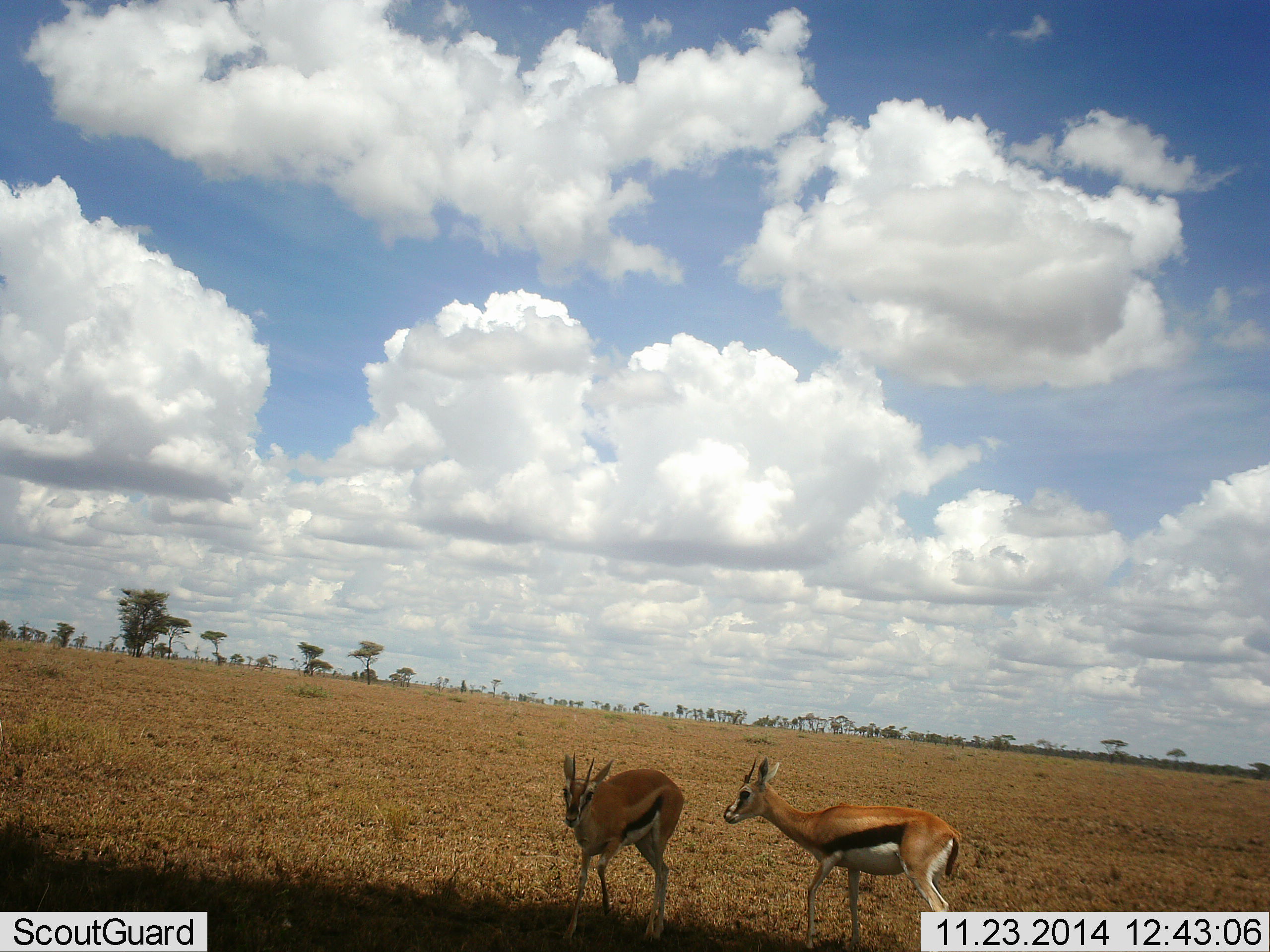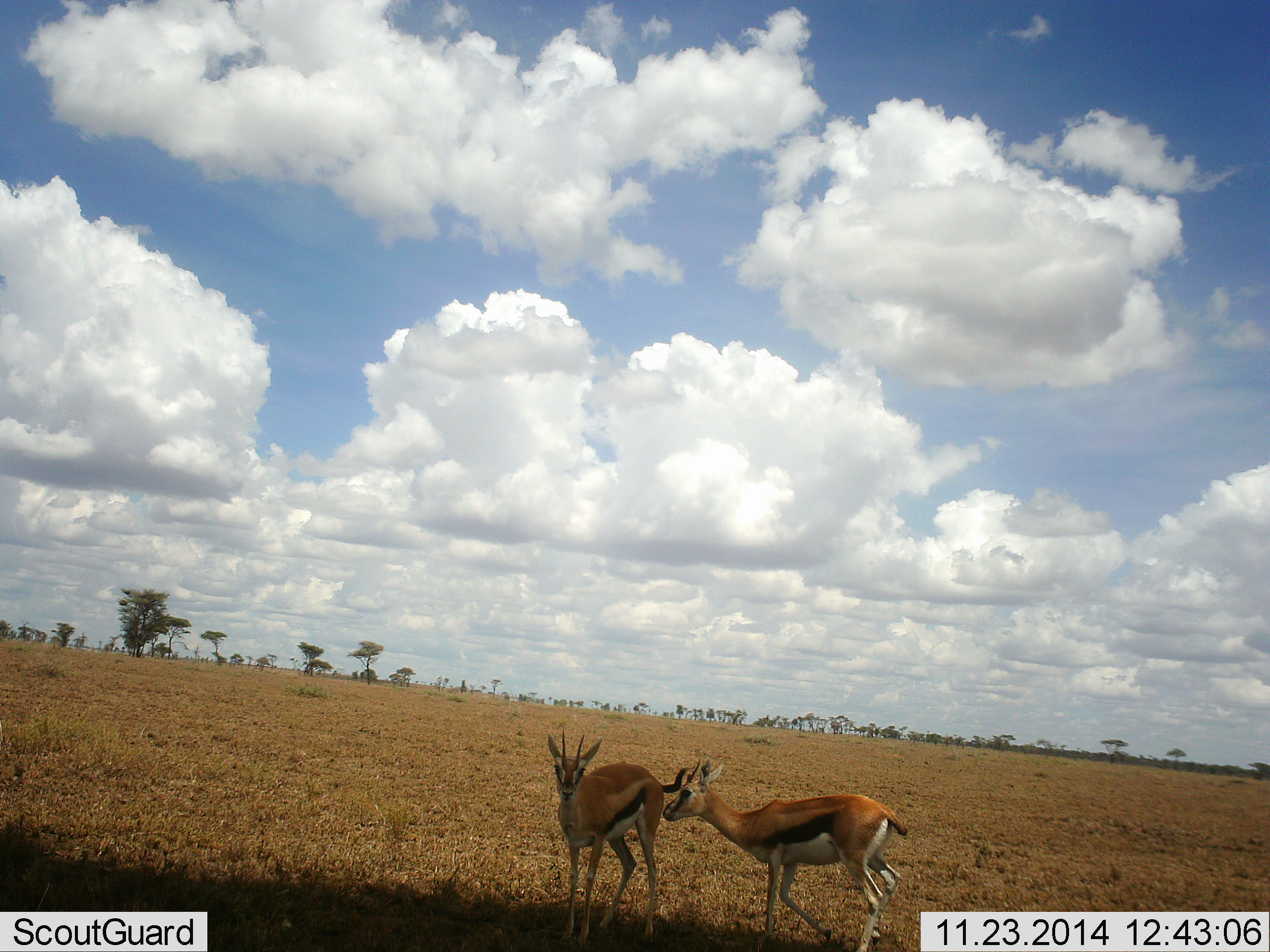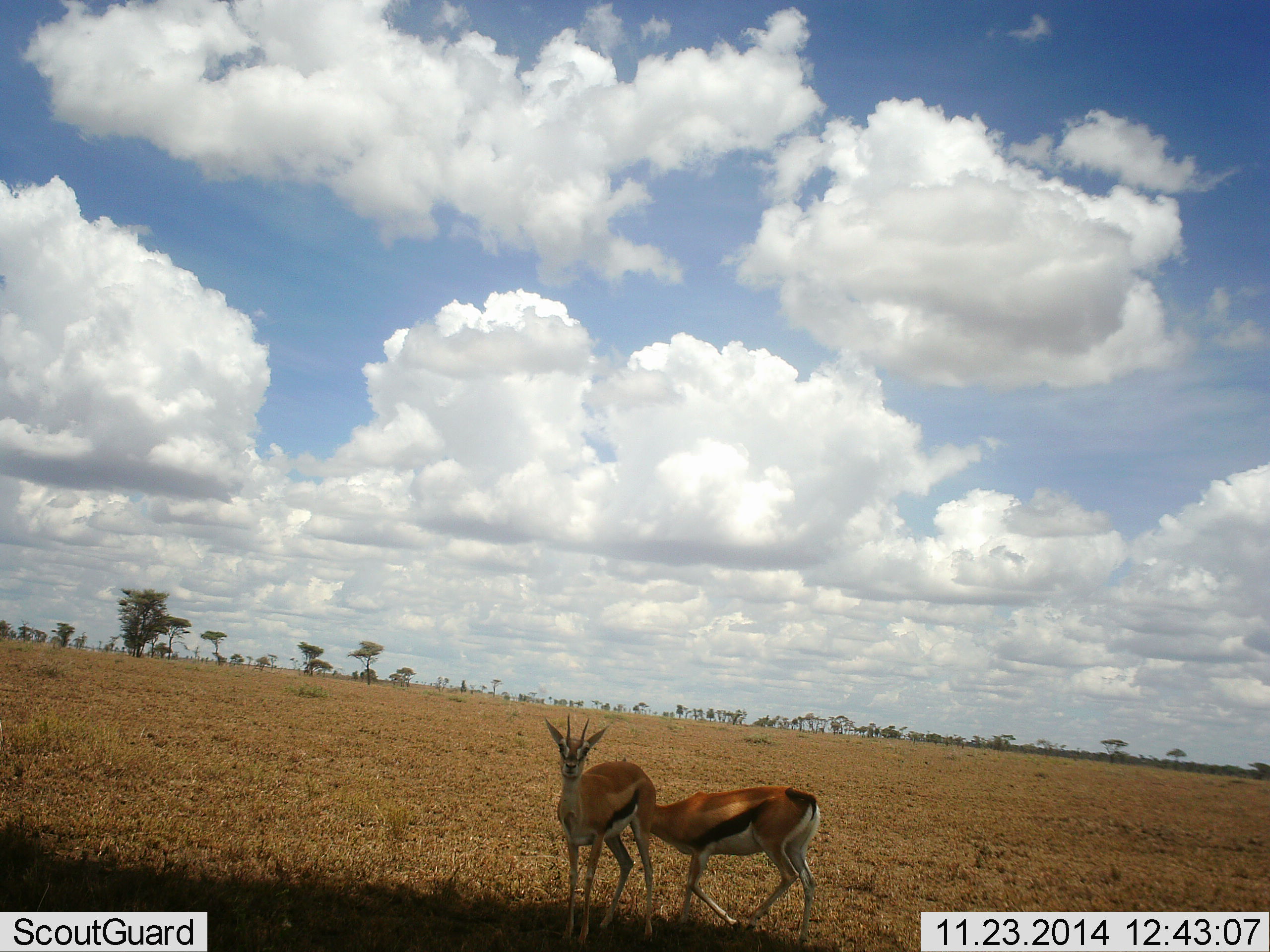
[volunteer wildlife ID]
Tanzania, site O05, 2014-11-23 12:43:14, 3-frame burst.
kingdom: Animalia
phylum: Chordata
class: Mammalia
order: Artiodactyla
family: Bovidae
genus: Eudorcas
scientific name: Eudorcas thomsonii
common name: thomson's gazelle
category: gazellethomsons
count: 2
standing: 70%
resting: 0%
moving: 50%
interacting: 20%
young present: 0%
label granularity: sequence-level